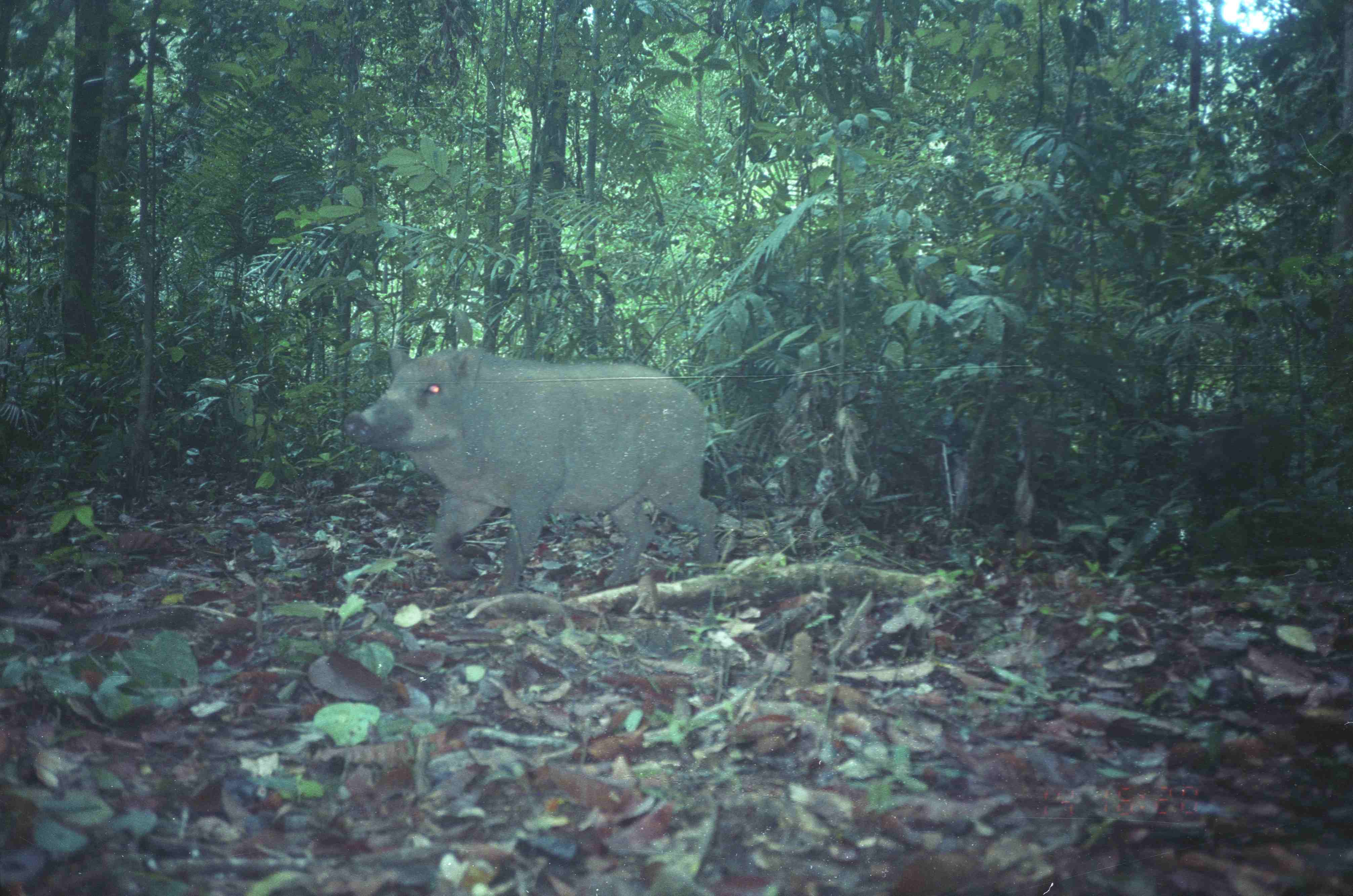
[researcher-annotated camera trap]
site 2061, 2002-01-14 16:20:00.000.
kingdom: Animalia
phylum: Chordata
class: Mammalia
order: Artiodactyla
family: Suidae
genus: Sus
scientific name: Sus scrofa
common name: wild boar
Sus scrofa (wild boar), count 1.